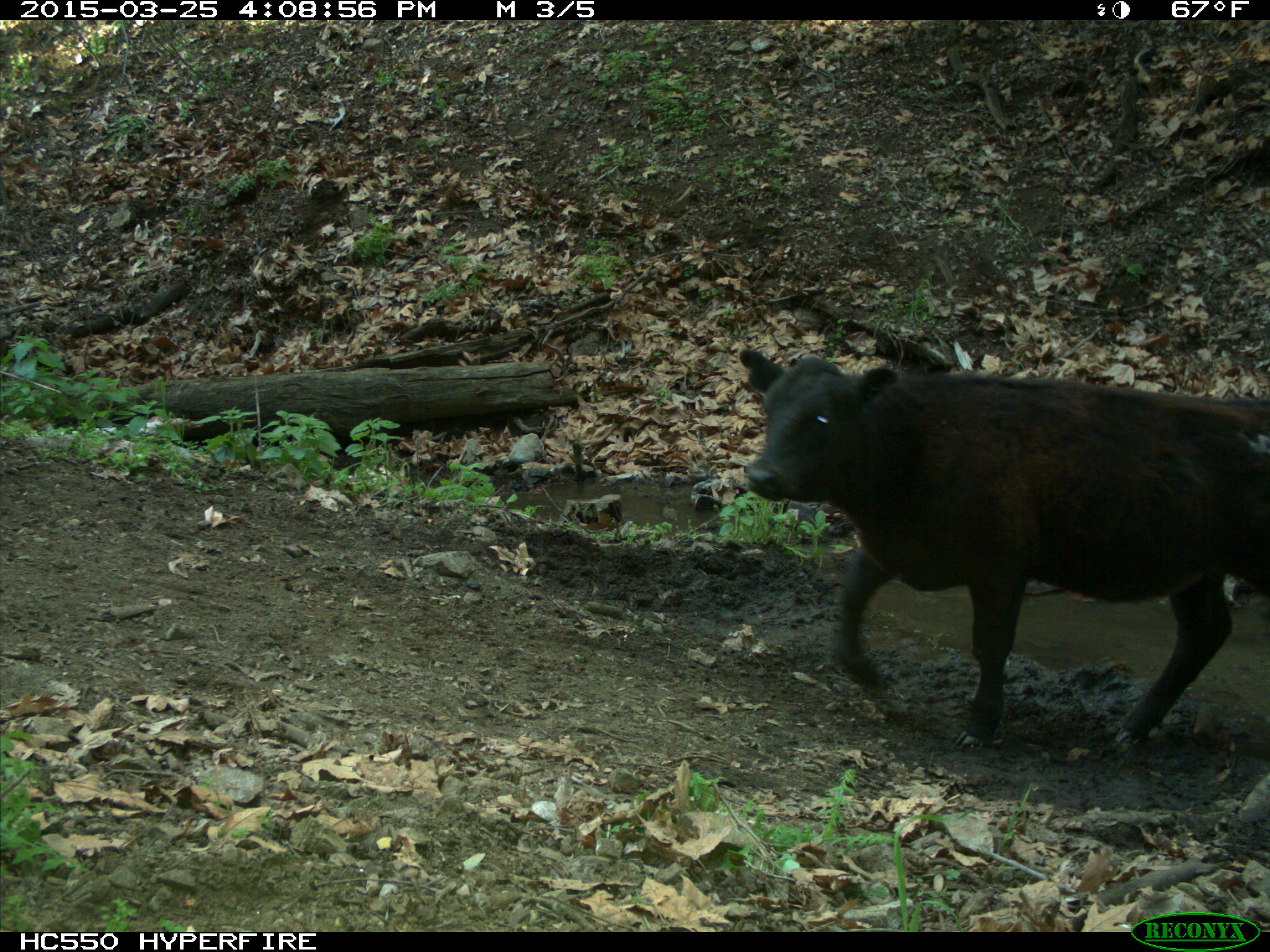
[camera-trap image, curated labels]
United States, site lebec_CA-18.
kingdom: Animalia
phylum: Chordata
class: Mammalia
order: Artiodactyla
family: Bovidae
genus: Bos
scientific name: Bos taurus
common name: domestic cow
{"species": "Bos taurus (domestic cow)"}